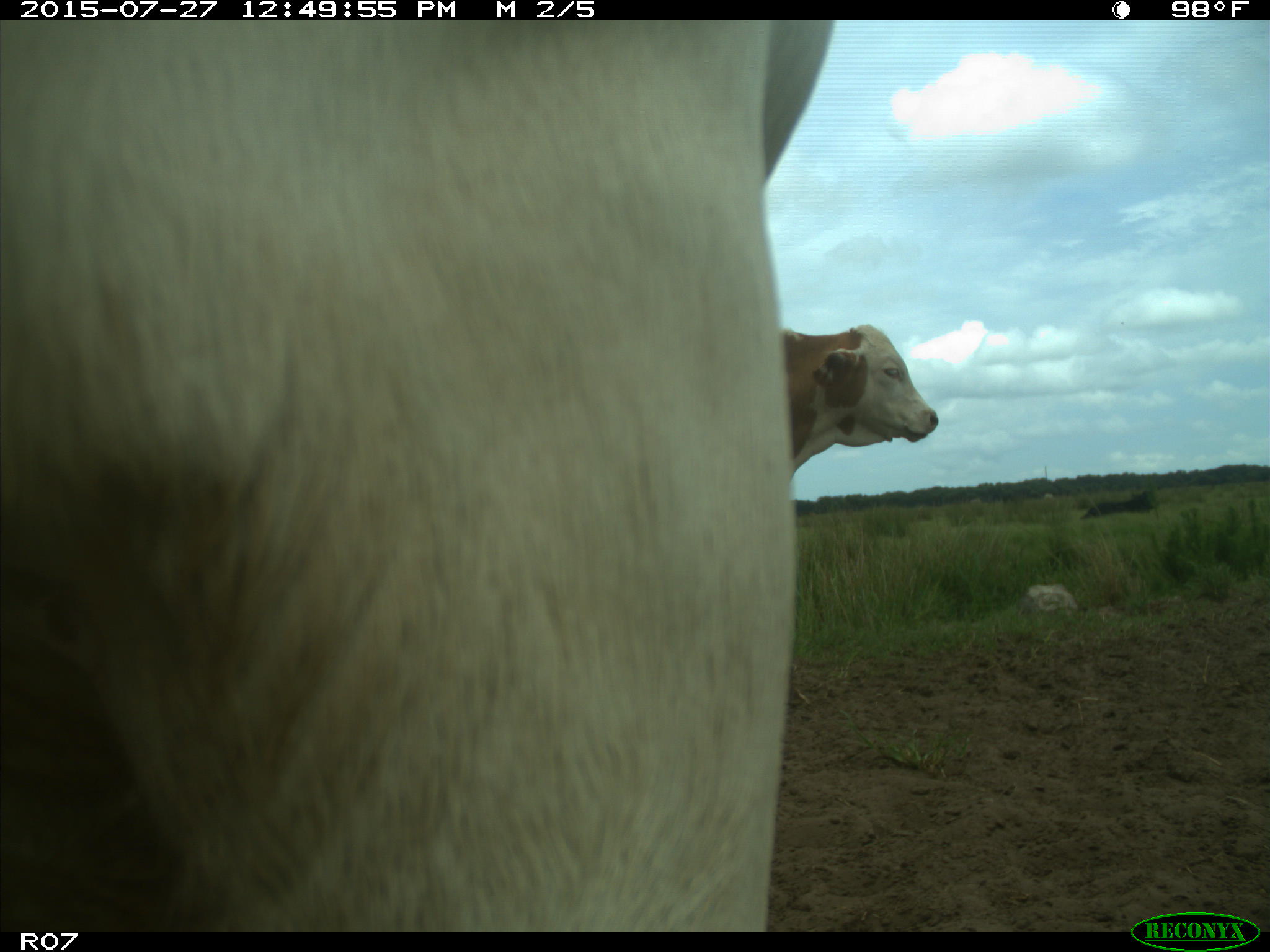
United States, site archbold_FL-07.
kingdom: Animalia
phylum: Chordata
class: Mammalia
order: Artiodactyla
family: Bovidae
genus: Bos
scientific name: Bos taurus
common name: domestic cow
Bos taurus (domestic cow).